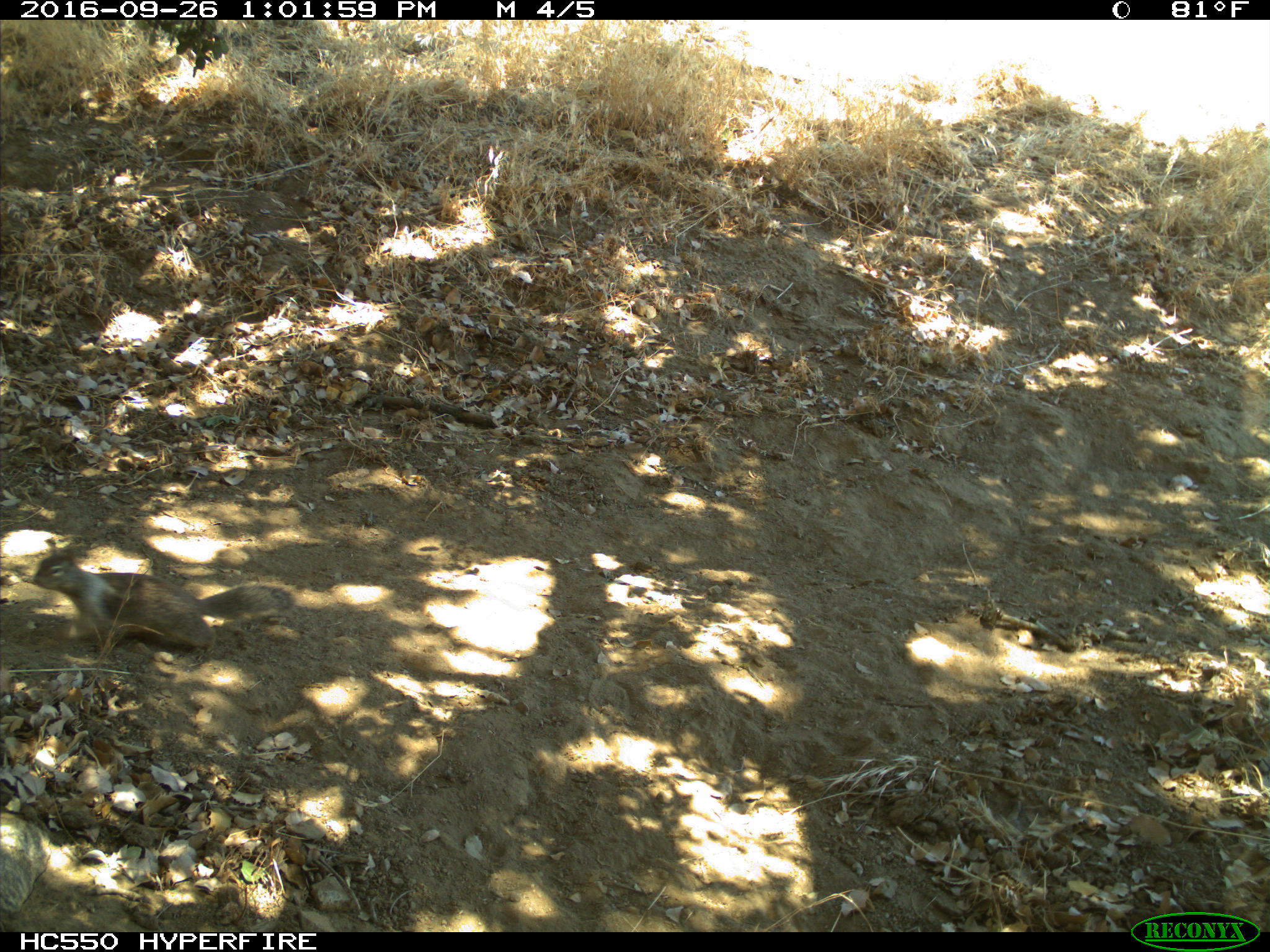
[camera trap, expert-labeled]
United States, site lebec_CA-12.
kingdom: Animalia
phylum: Chordata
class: Mammalia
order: Rodentia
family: Sciuridae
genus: Otospermophilus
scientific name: Otospermophilus beecheyi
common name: california ground squirrel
Otospermophilus beecheyi (california ground squirrel).